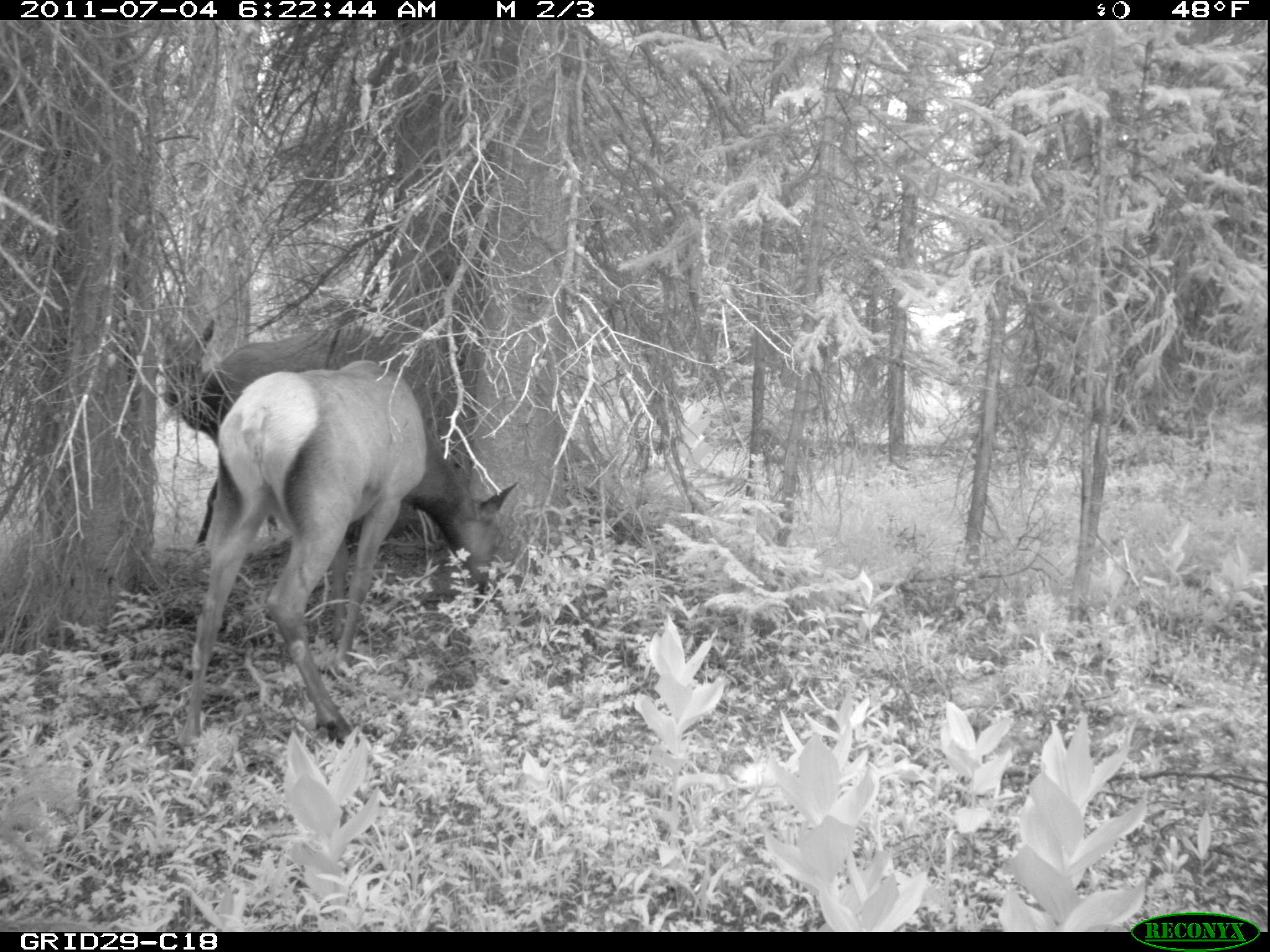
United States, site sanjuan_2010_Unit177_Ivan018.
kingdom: Animalia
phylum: Chordata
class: Mammalia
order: Artiodactyla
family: Cervidae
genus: Cervus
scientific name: Cervus elaphus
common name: red deer